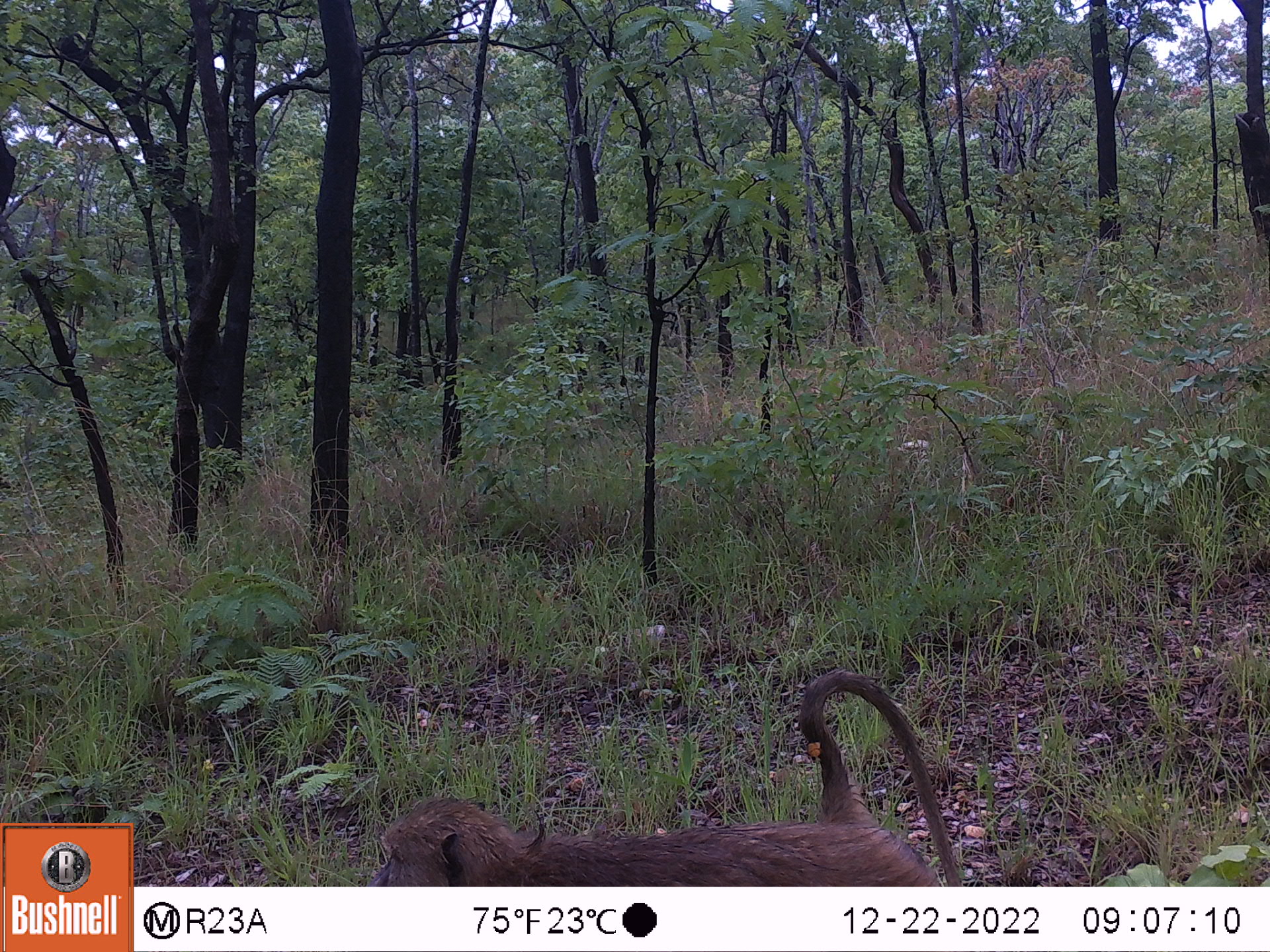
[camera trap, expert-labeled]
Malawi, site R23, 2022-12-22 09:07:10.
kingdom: Animalia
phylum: Chordata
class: Mammalia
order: Primates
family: Cercopithecidae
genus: Papio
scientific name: Papio cynocephalus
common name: yellow baboon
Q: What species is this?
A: Yellow baboon (Papio cynocephalus).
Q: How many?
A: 1.